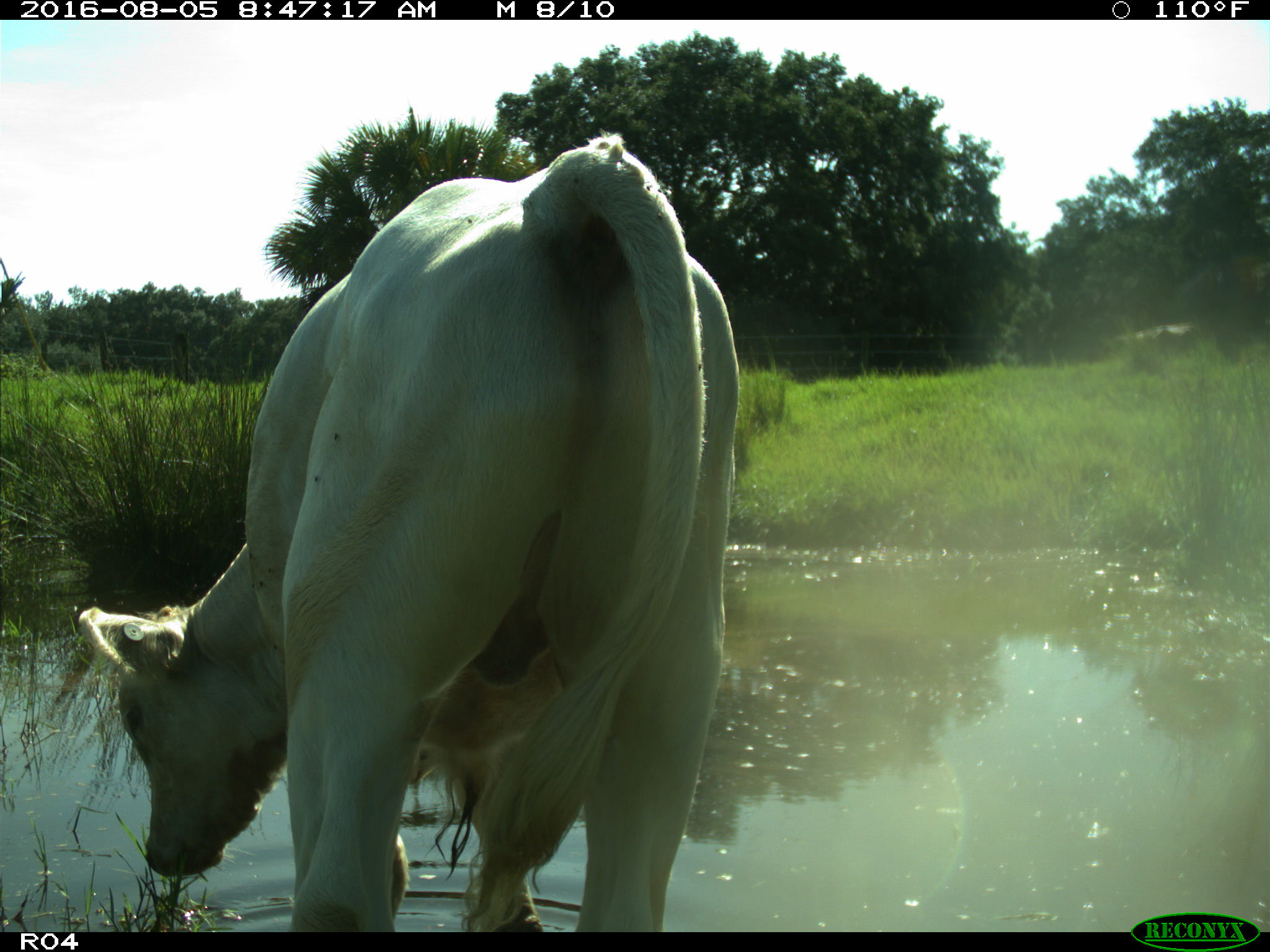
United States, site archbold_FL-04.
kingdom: Animalia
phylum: Chordata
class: Mammalia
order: Artiodactyla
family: Bovidae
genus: Bos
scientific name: Bos taurus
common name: domestic cow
Bos taurus (domestic cow).